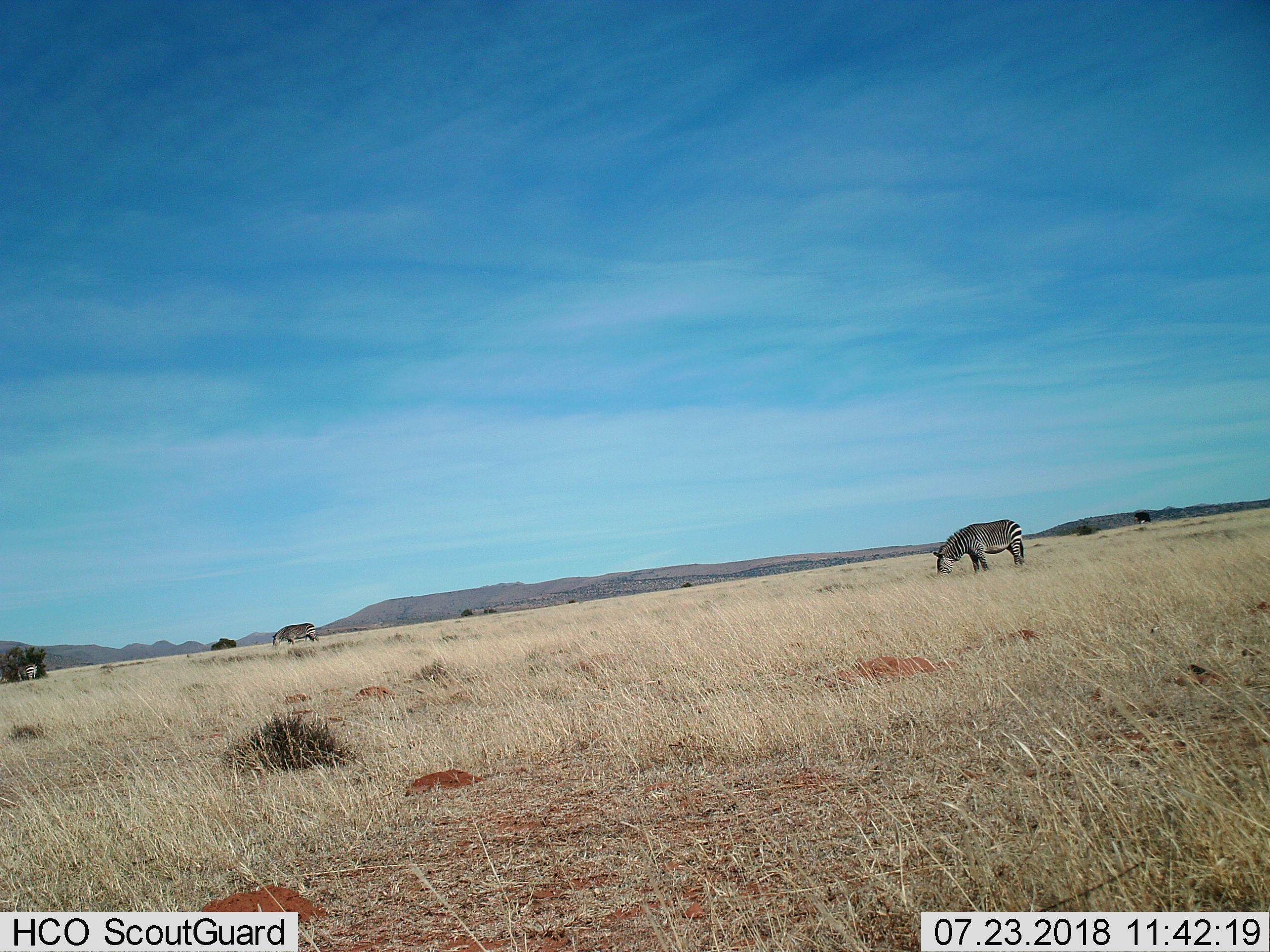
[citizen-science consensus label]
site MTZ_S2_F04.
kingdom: Animalia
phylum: Chordata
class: Mammalia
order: Perissodactyla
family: Equidae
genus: Equus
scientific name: Equus zebra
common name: mountain zebra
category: zebramountain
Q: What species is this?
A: Zebramountain (mountain zebra) (Equus zebra).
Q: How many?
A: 3.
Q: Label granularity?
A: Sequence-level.